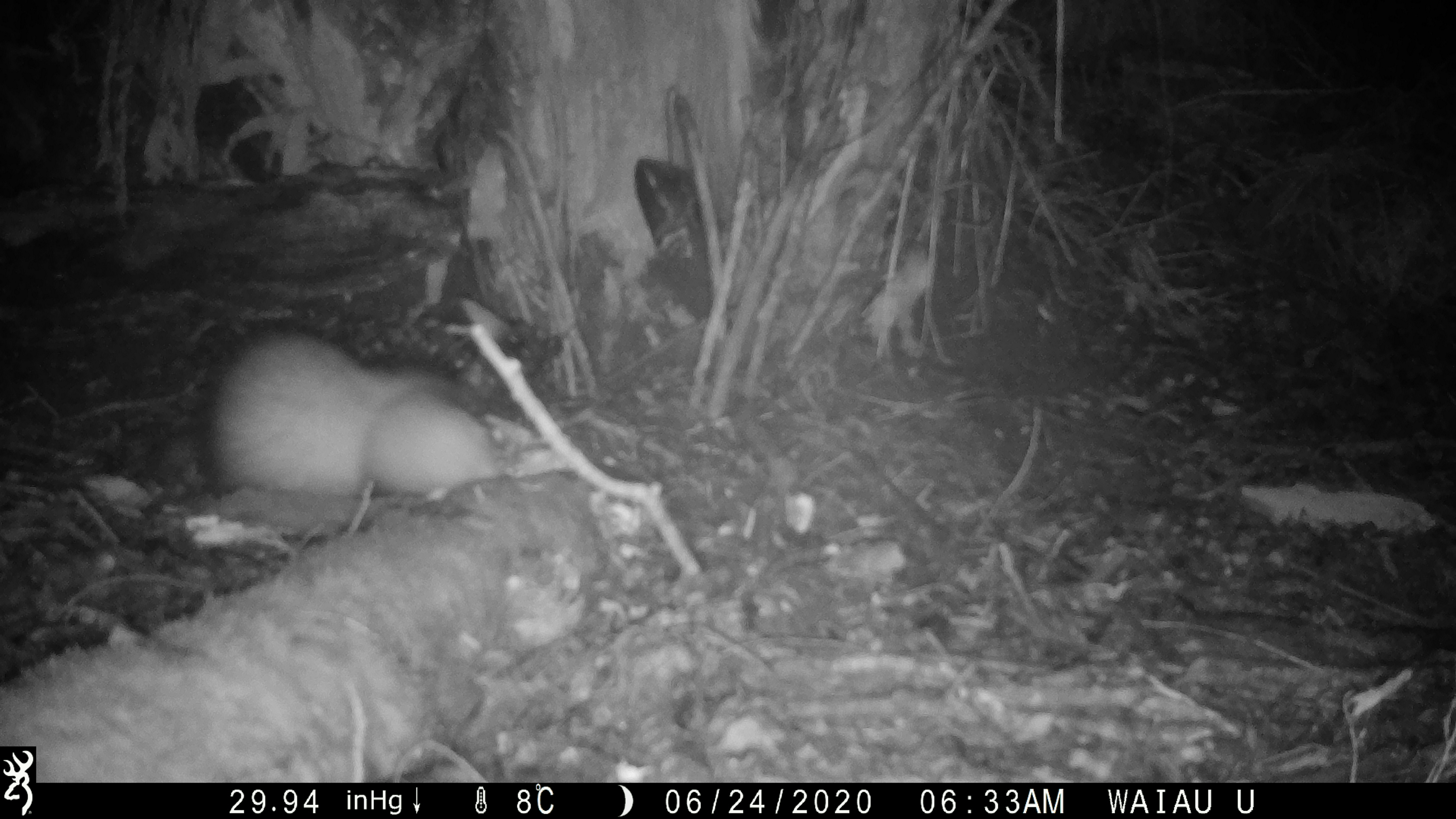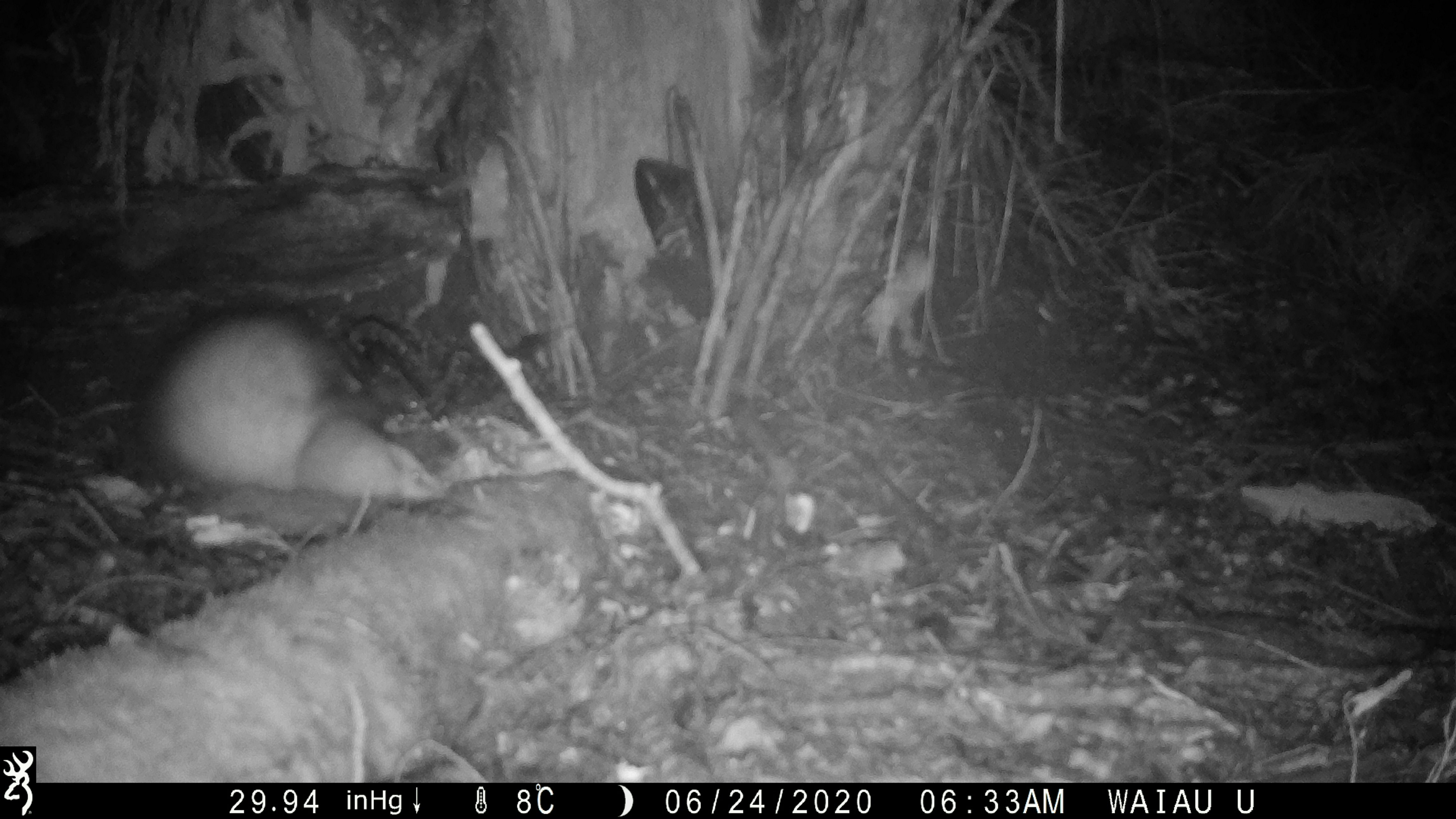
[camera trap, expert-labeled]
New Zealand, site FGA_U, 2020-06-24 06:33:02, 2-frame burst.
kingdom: Animalia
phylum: Chordata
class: Mammalia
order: Carnivora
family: Mustelidae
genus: Mustela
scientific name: Mustela furo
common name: ferret